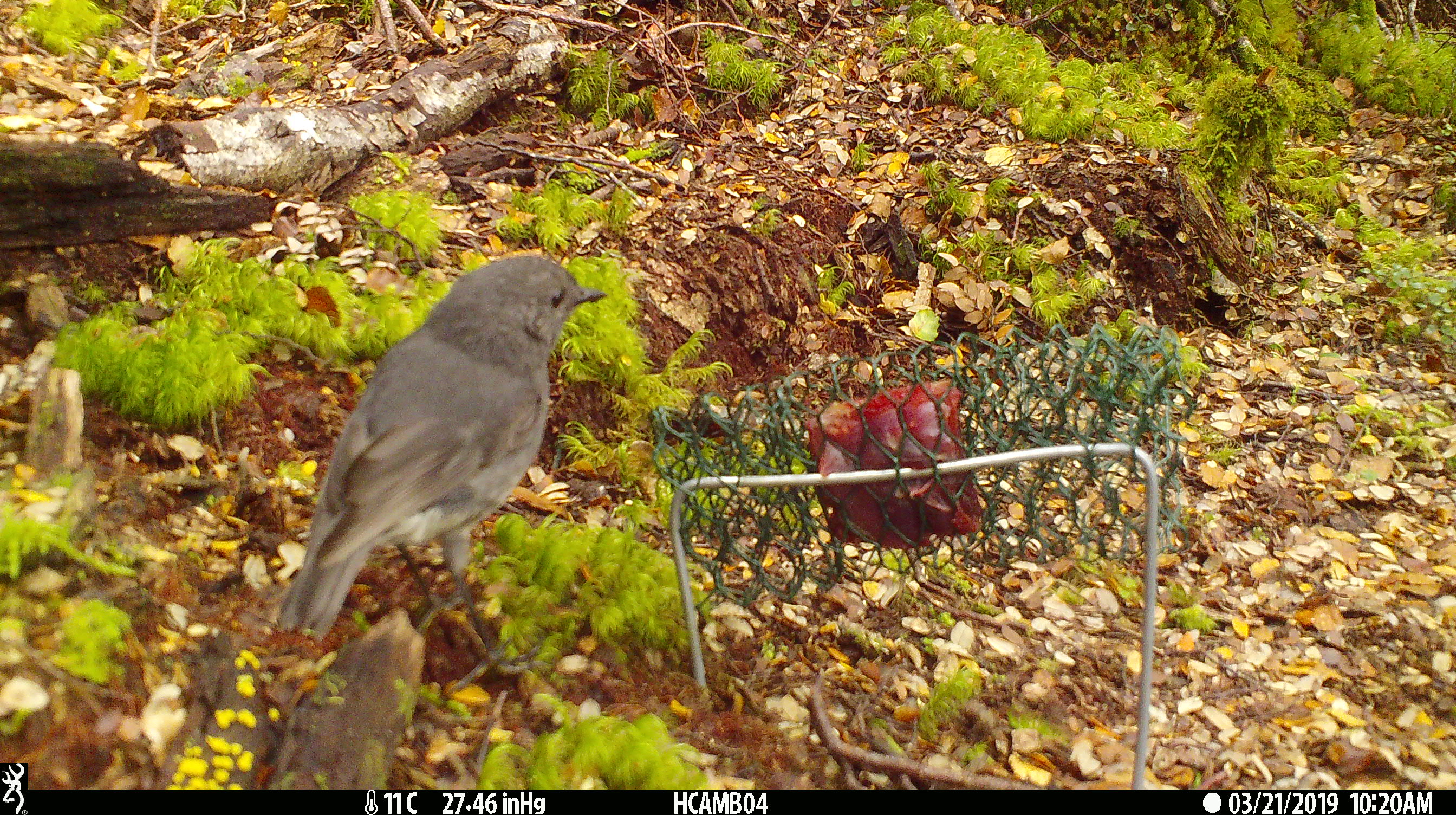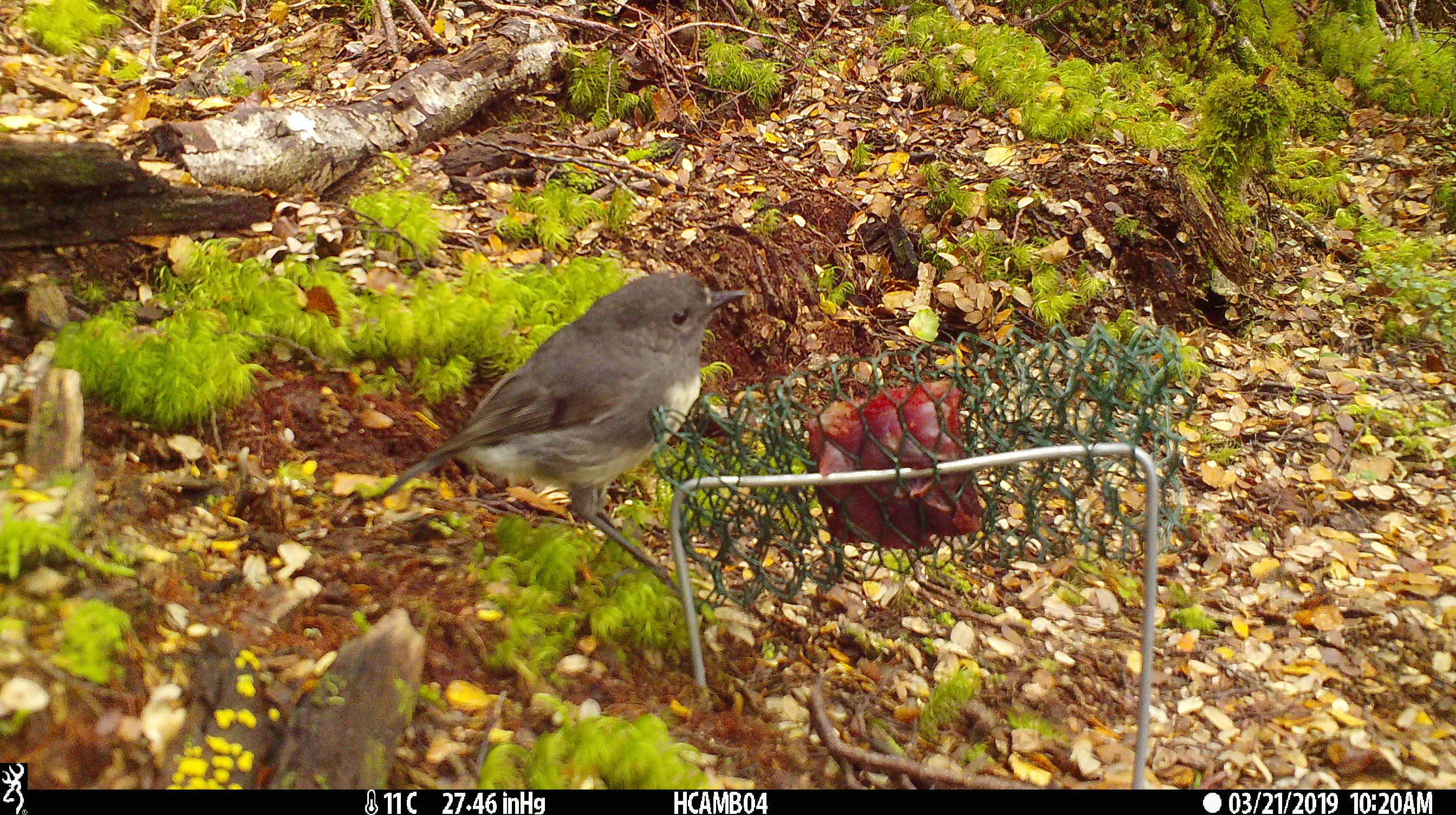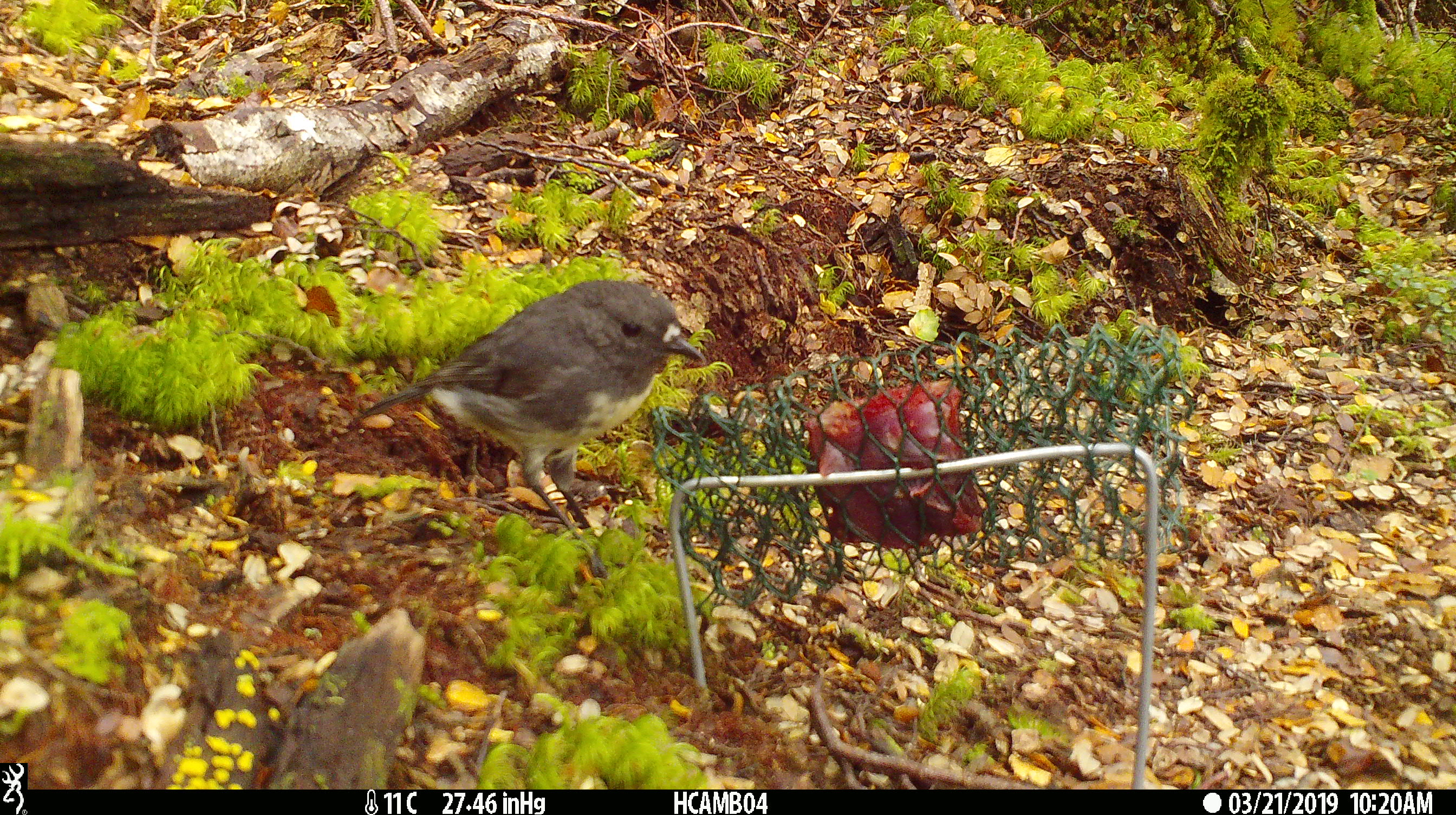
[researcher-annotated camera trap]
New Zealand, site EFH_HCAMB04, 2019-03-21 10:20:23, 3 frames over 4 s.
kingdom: Animalia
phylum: Chordata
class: Aves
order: Passeriformes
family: Petroicidae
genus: Petroica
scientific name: Petroica australis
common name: new zealand robin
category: robin